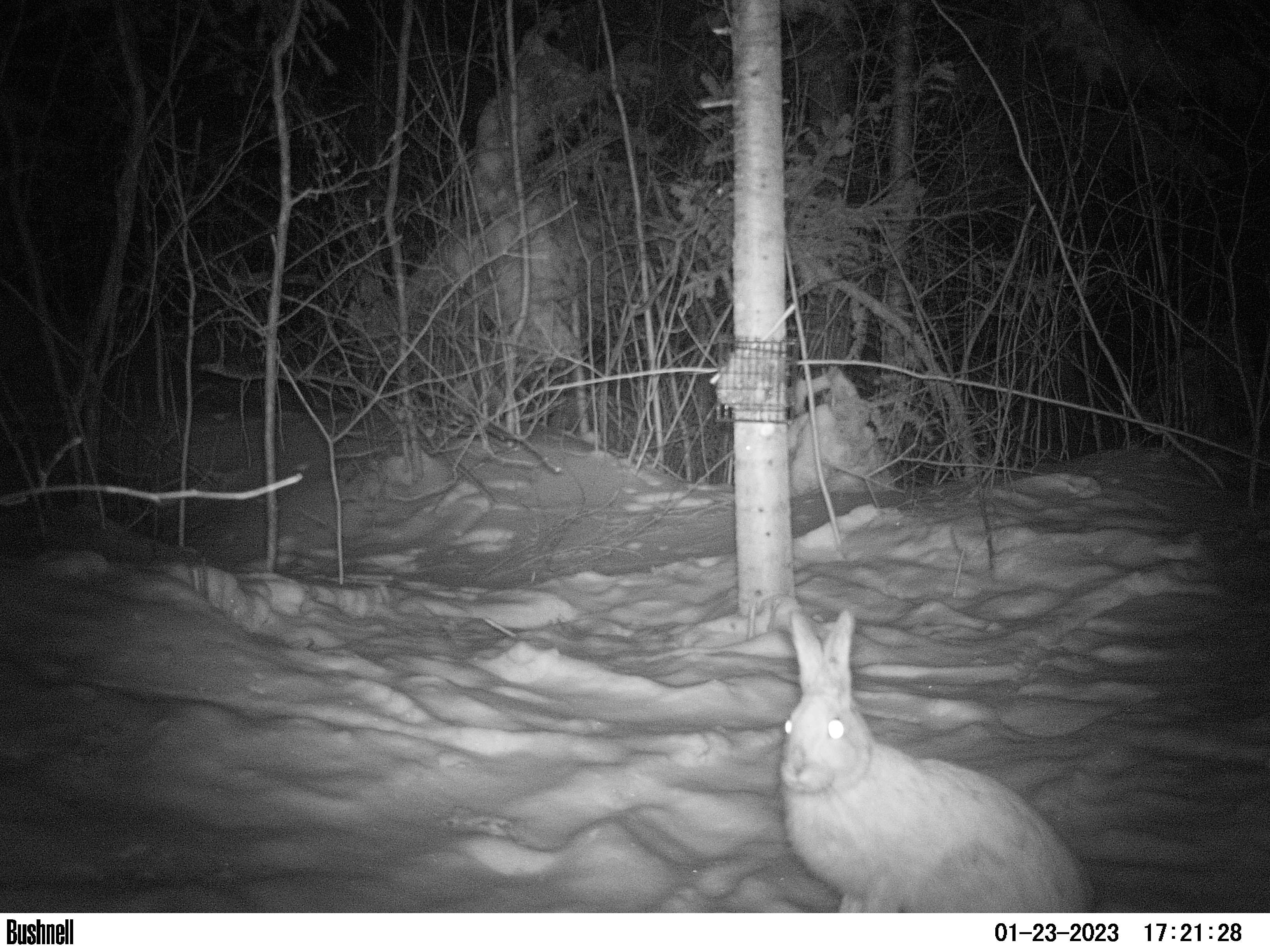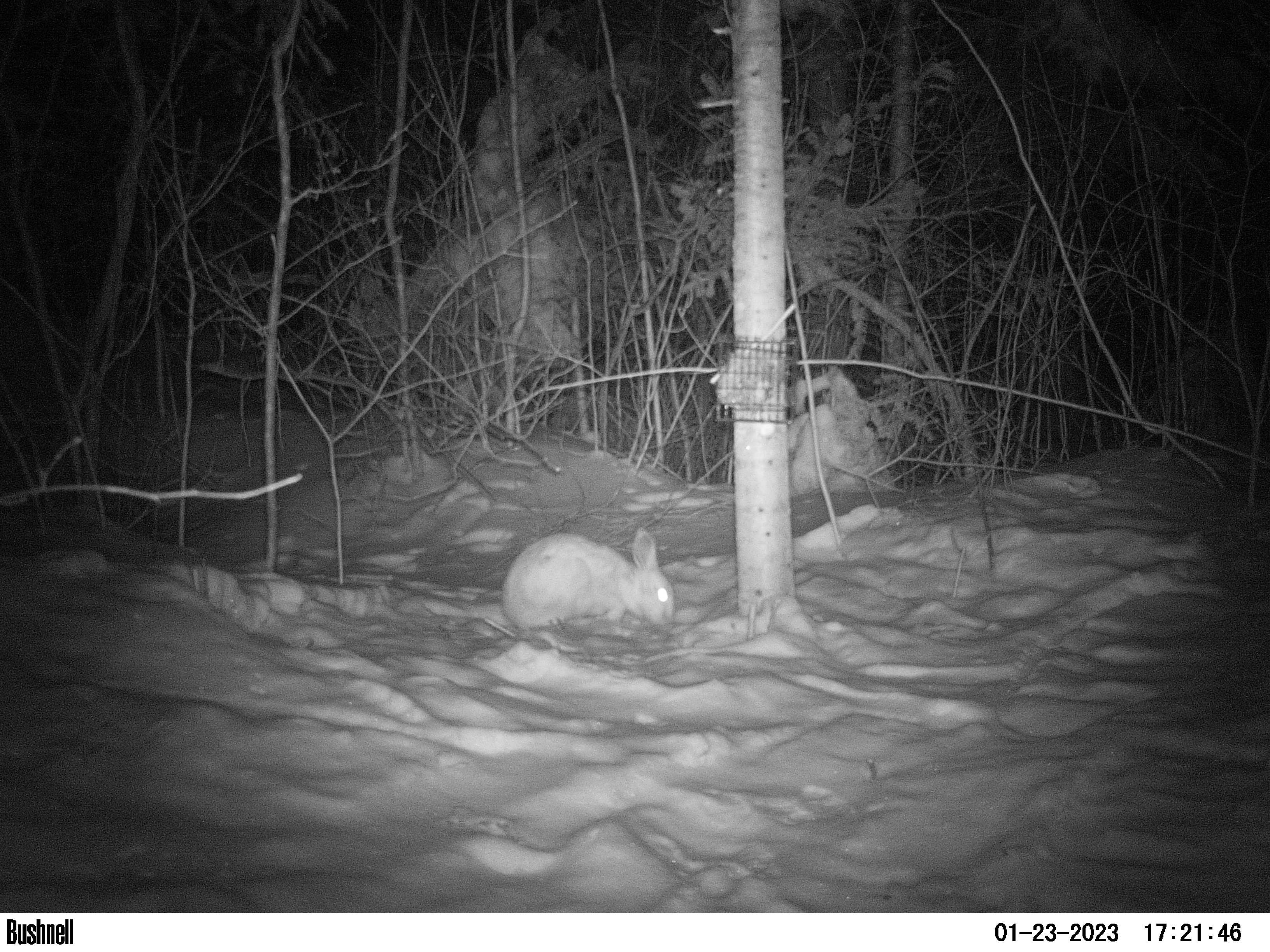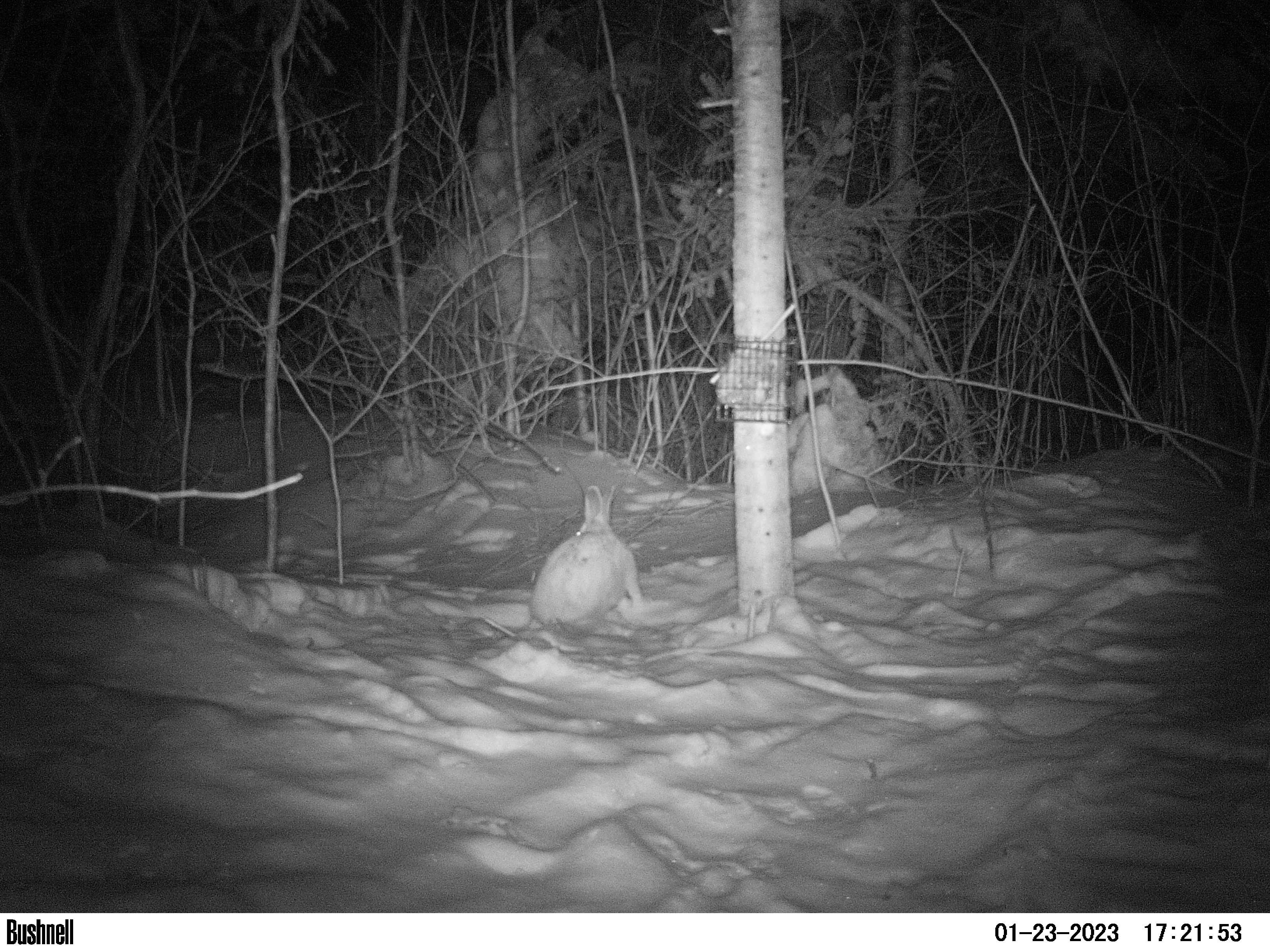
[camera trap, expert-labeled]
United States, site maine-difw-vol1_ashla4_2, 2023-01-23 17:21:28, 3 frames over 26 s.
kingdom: Animalia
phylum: Chordata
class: Mammalia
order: Lagomorpha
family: Leporidae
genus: Lepus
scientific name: Lepus americanus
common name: snowshoe hare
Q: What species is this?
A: Snowshoe hare (Lepus americanus).